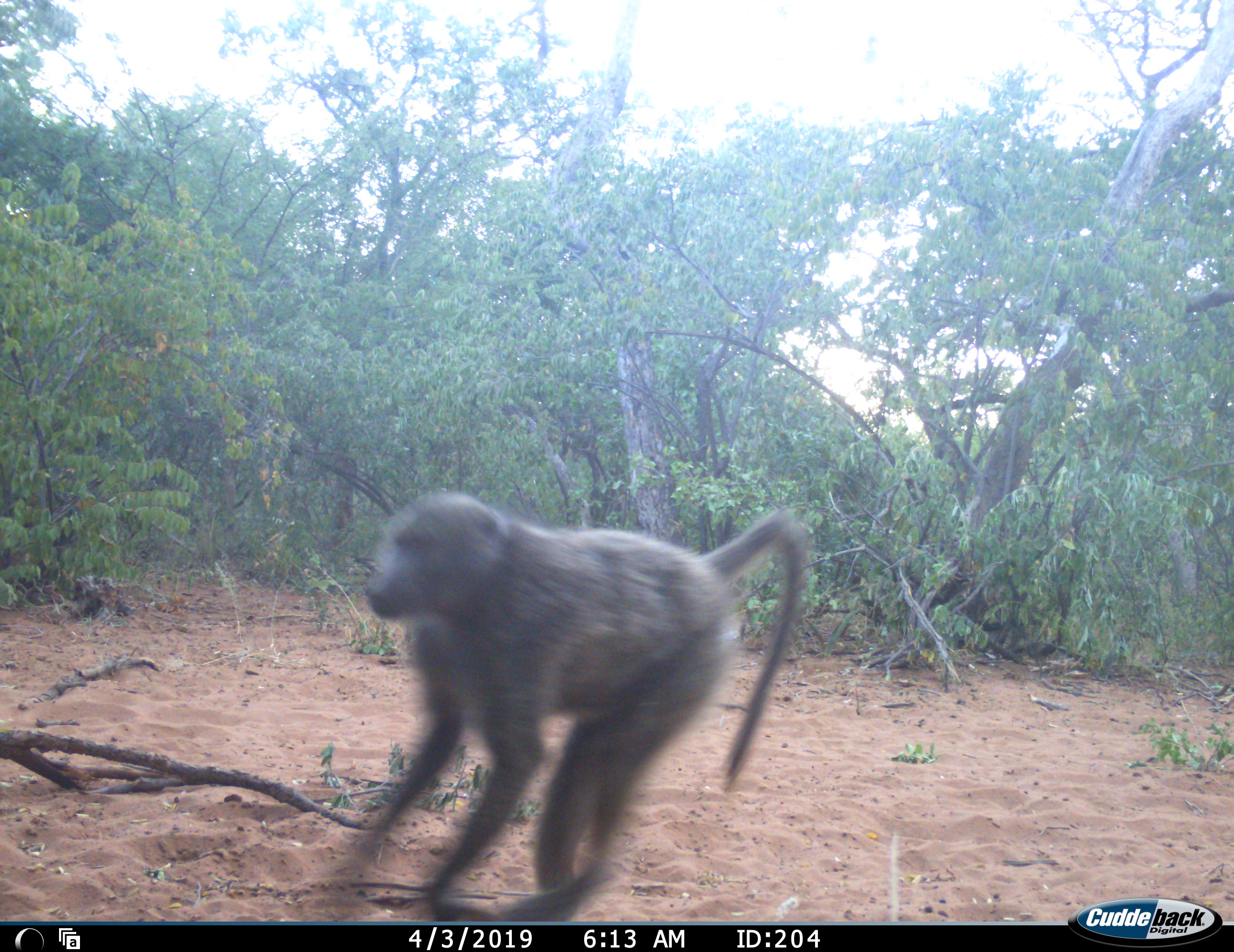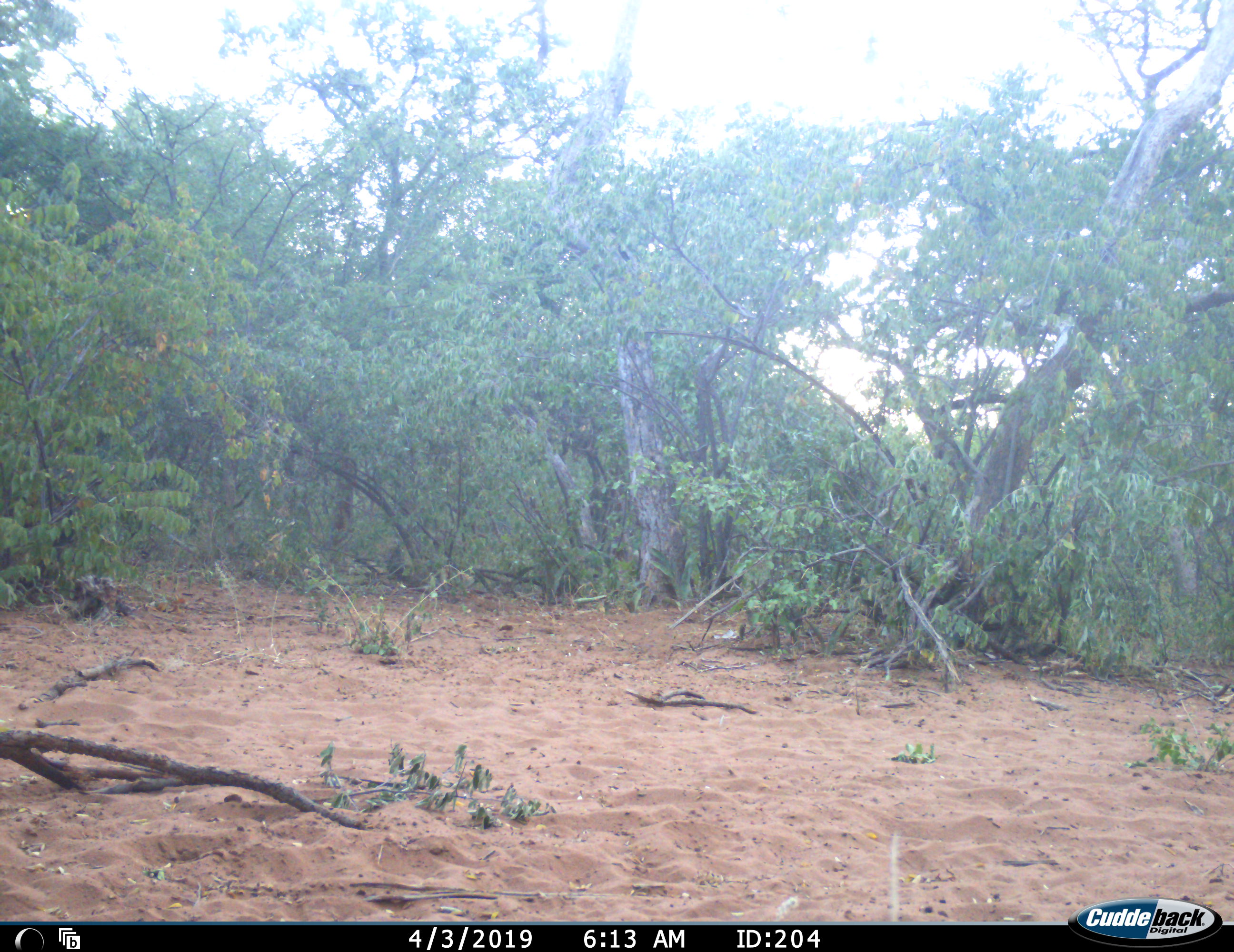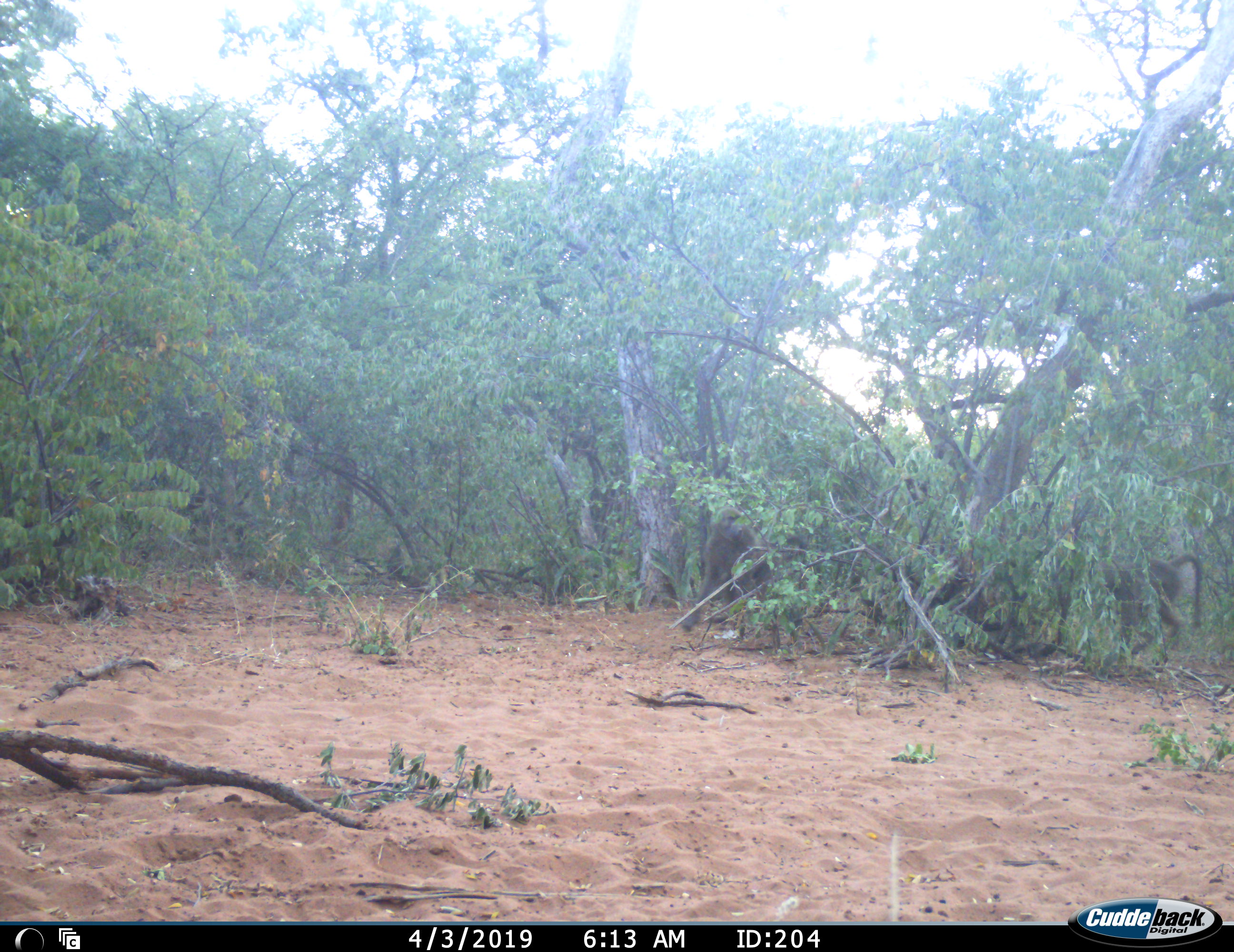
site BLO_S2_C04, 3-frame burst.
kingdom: Animalia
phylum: Chordata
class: Mammalia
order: Primates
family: Cercopithecidae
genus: Papio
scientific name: Papio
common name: baboon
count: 3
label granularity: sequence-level